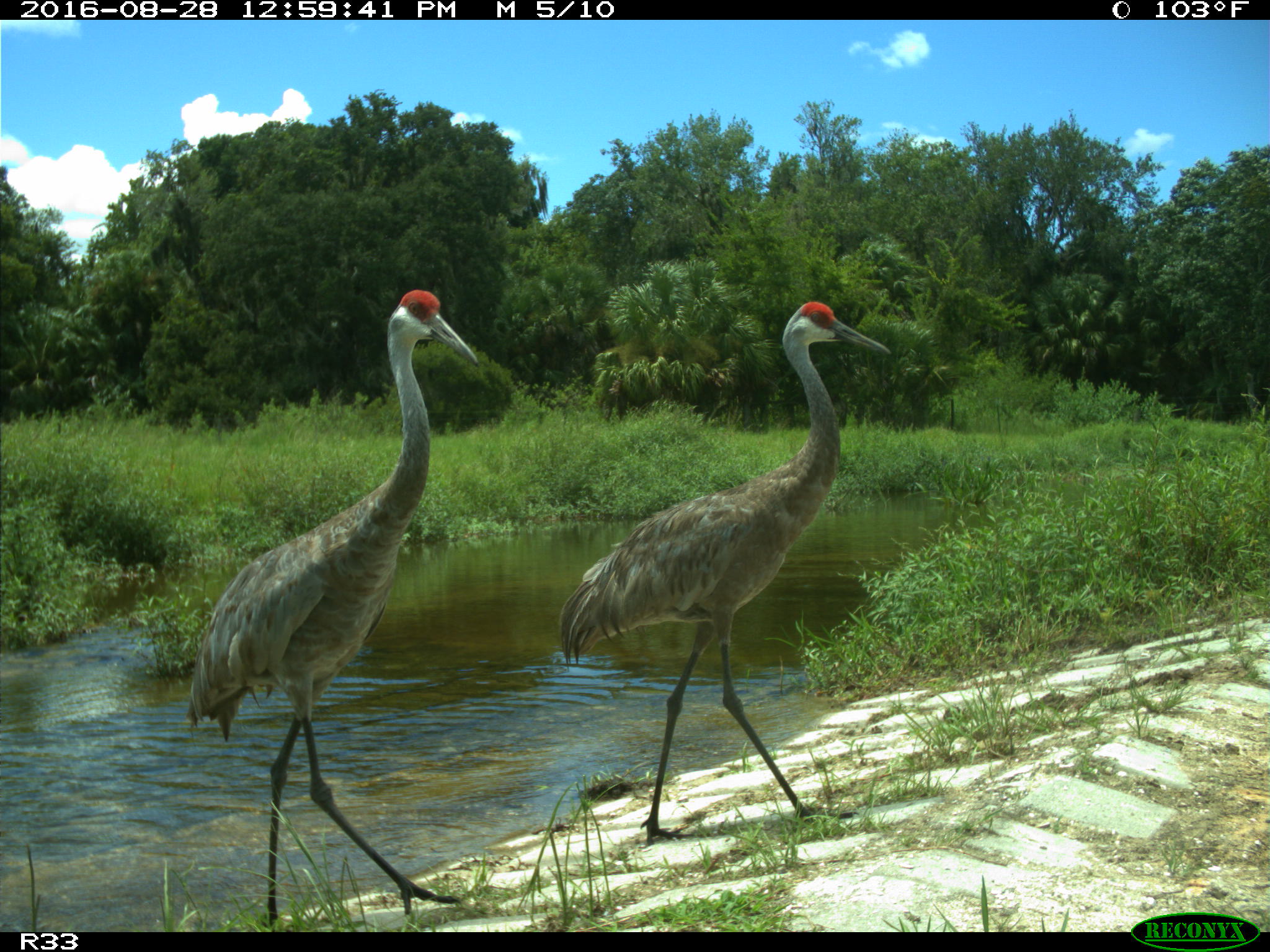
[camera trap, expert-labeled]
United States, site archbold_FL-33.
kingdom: Animalia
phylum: Chordata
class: Aves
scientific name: Aves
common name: birds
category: unidentified bird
Unidentified bird (birds) (Aves).